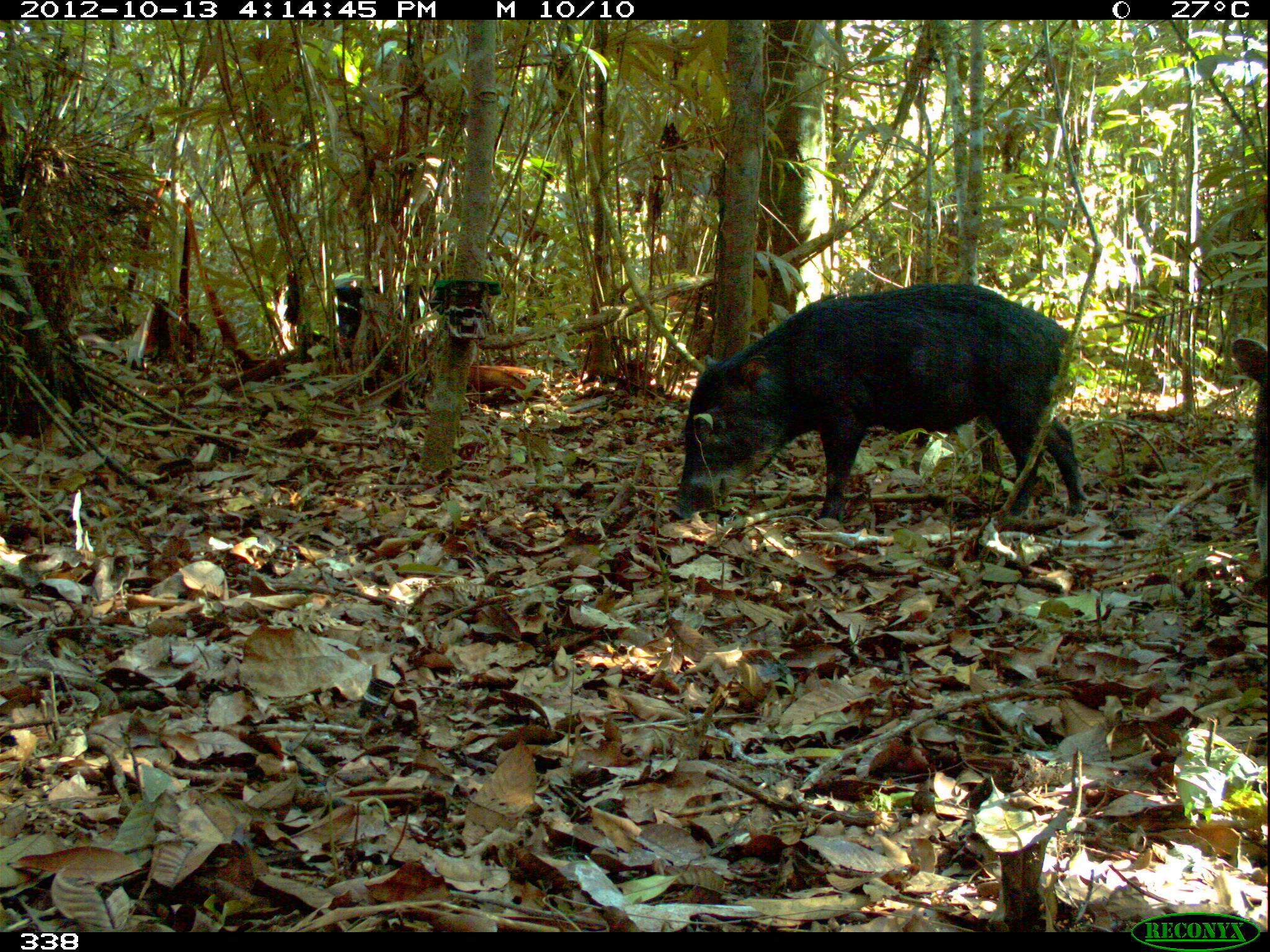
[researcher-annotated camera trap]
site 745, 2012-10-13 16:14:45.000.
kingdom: Animalia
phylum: Chordata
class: Mammalia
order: Artiodactyla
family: Tayassuidae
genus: Tayassu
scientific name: Tayassu pecari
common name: white-lipped peccary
Tayassu pecari (white-lipped peccary).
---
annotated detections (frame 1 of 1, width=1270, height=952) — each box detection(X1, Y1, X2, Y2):
tayassu pecari: detection(661, 276, 1085, 528); detection(1225, 332, 1266, 576)